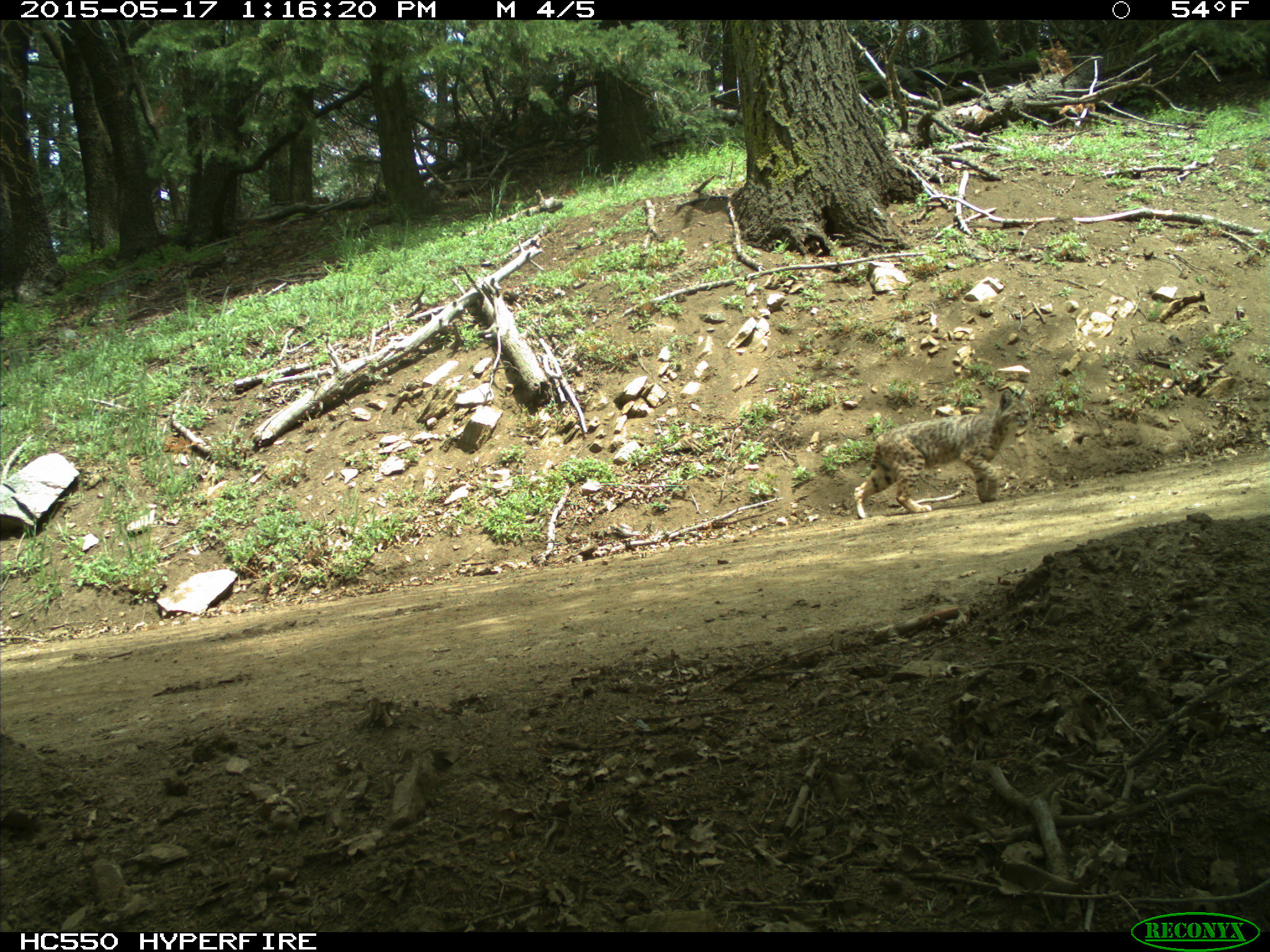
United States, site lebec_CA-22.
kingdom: Animalia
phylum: Chordata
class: Mammalia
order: Carnivora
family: Felidae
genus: Lynx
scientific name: Lynx rufus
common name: bobcat